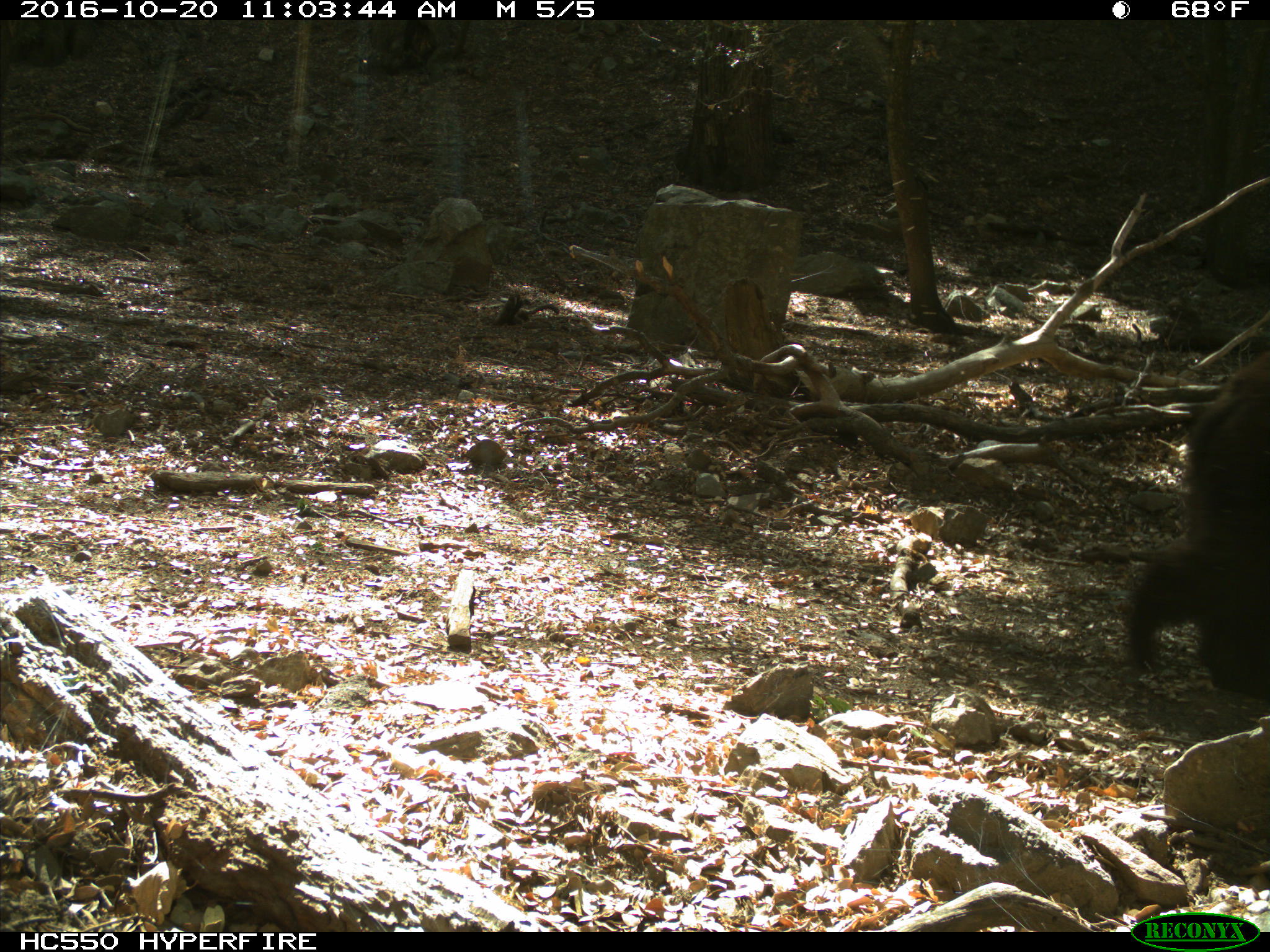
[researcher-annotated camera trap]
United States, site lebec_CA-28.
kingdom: Animalia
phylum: Chordata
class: Mammalia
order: Carnivora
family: Ursidae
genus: Ursus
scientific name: Ursus americanus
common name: american black bear